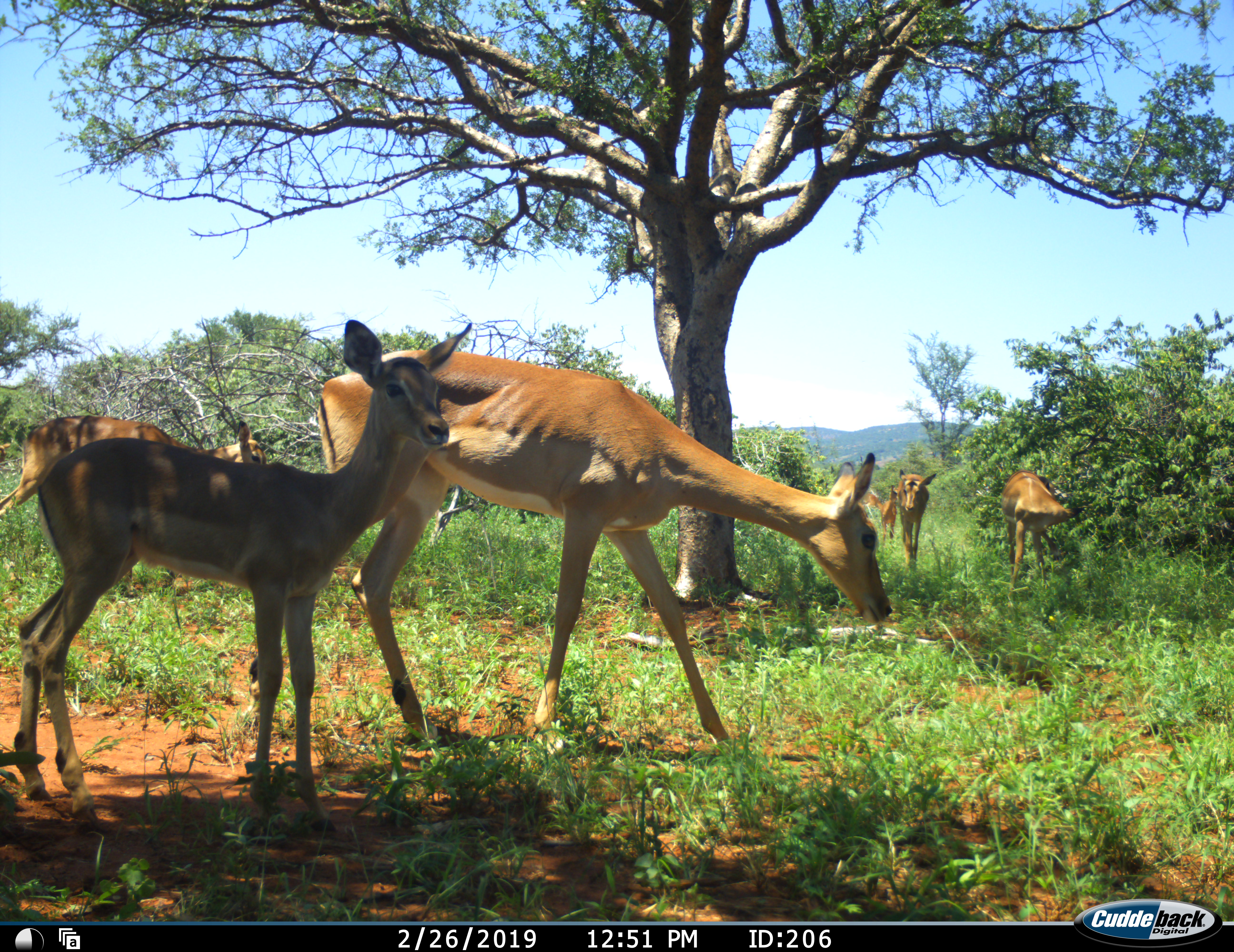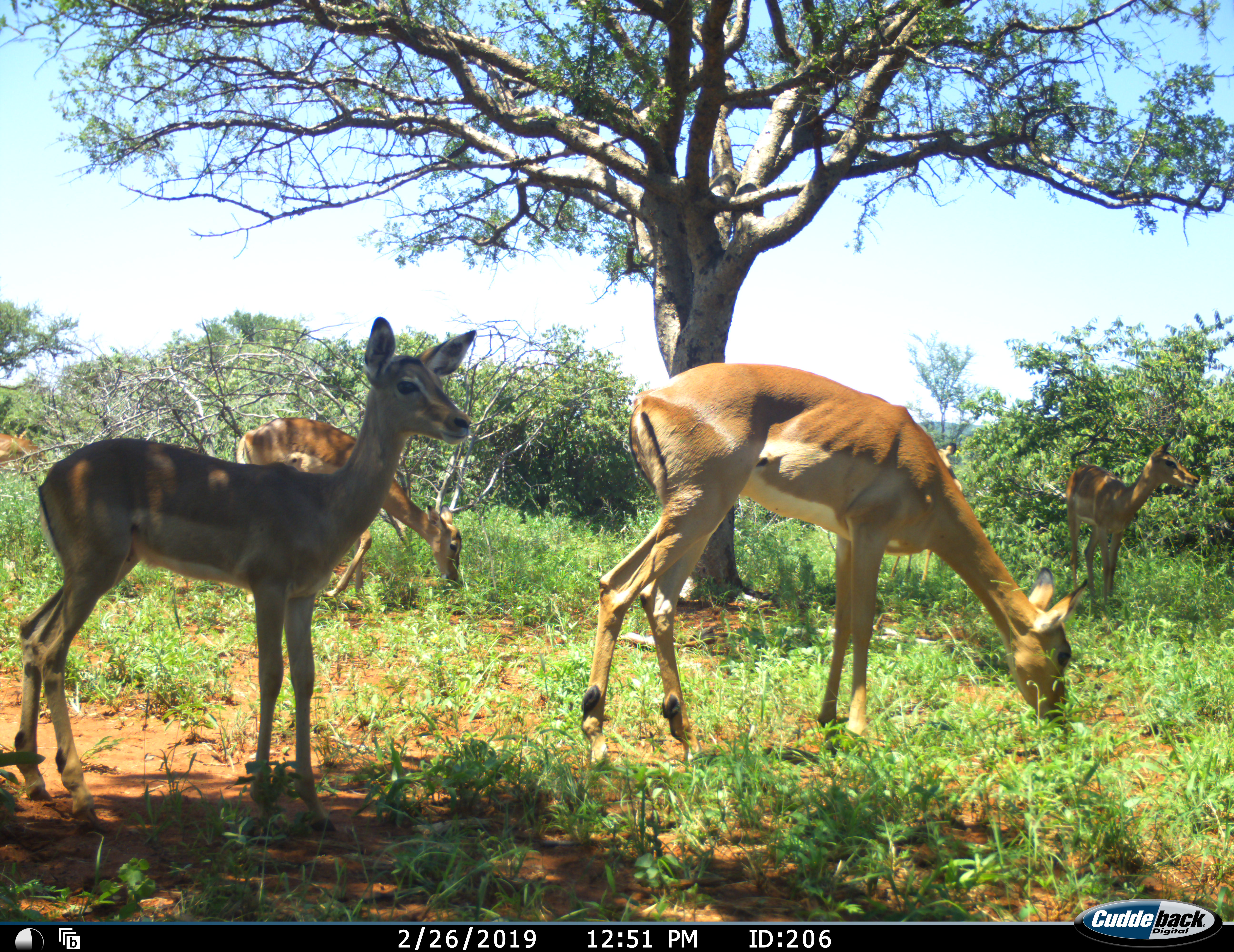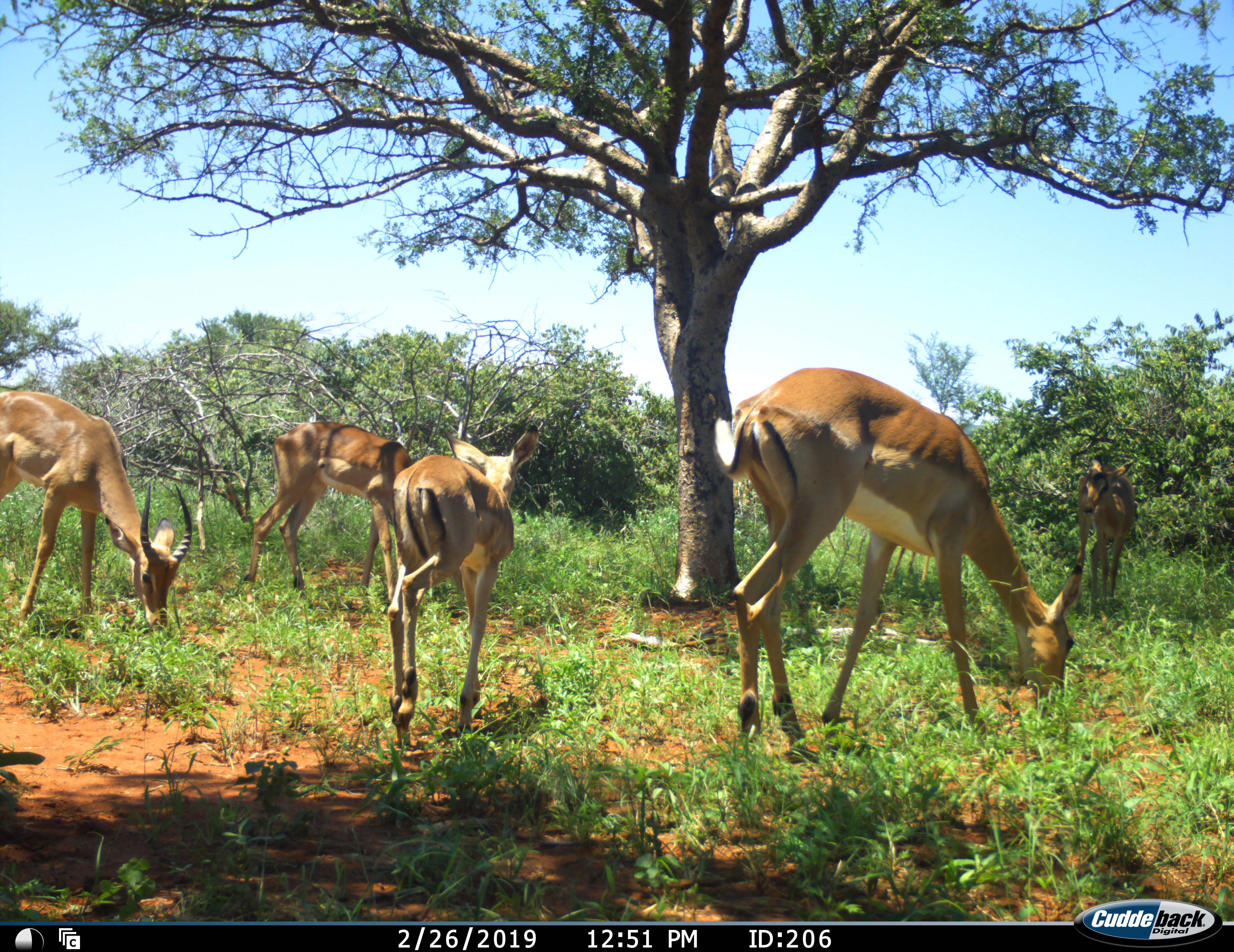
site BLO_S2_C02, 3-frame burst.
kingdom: Animalia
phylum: Chordata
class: Mammalia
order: Artiodactyla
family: Bovidae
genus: Aepyceros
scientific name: Aepyceros melampus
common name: impala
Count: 6.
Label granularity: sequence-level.